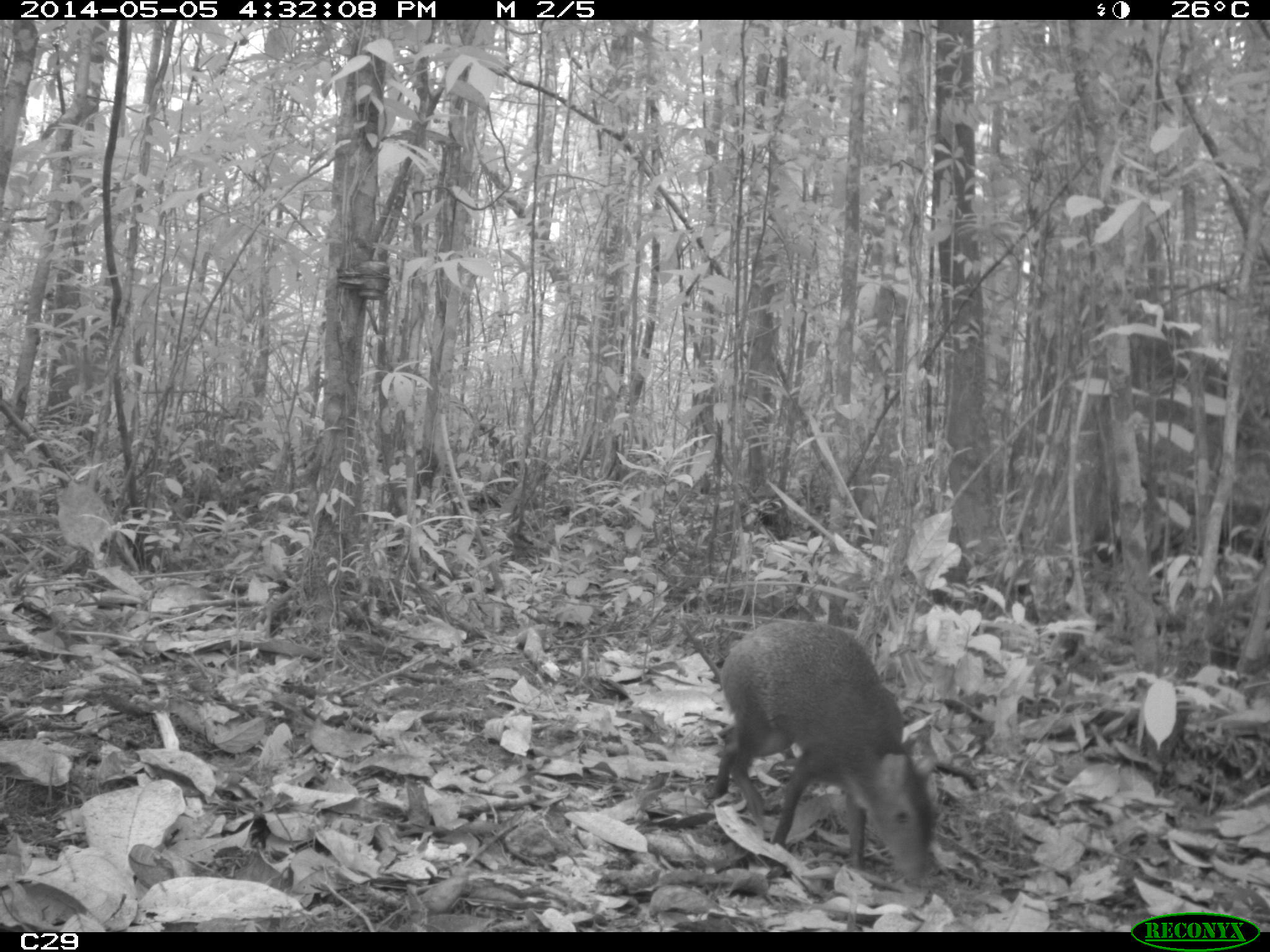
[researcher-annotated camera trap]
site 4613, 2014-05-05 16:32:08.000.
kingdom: Animalia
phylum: Chordata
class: Mammalia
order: Rodentia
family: Dasyproctidae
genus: Dasyprocta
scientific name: Dasyprocta leporina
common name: red-rumped agouti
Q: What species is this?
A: Dasyprocta leporina (red-rumped agouti).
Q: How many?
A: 1.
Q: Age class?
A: Adult.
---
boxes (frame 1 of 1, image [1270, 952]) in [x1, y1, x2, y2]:
dasyprocta leporina: [706, 617, 936, 885]